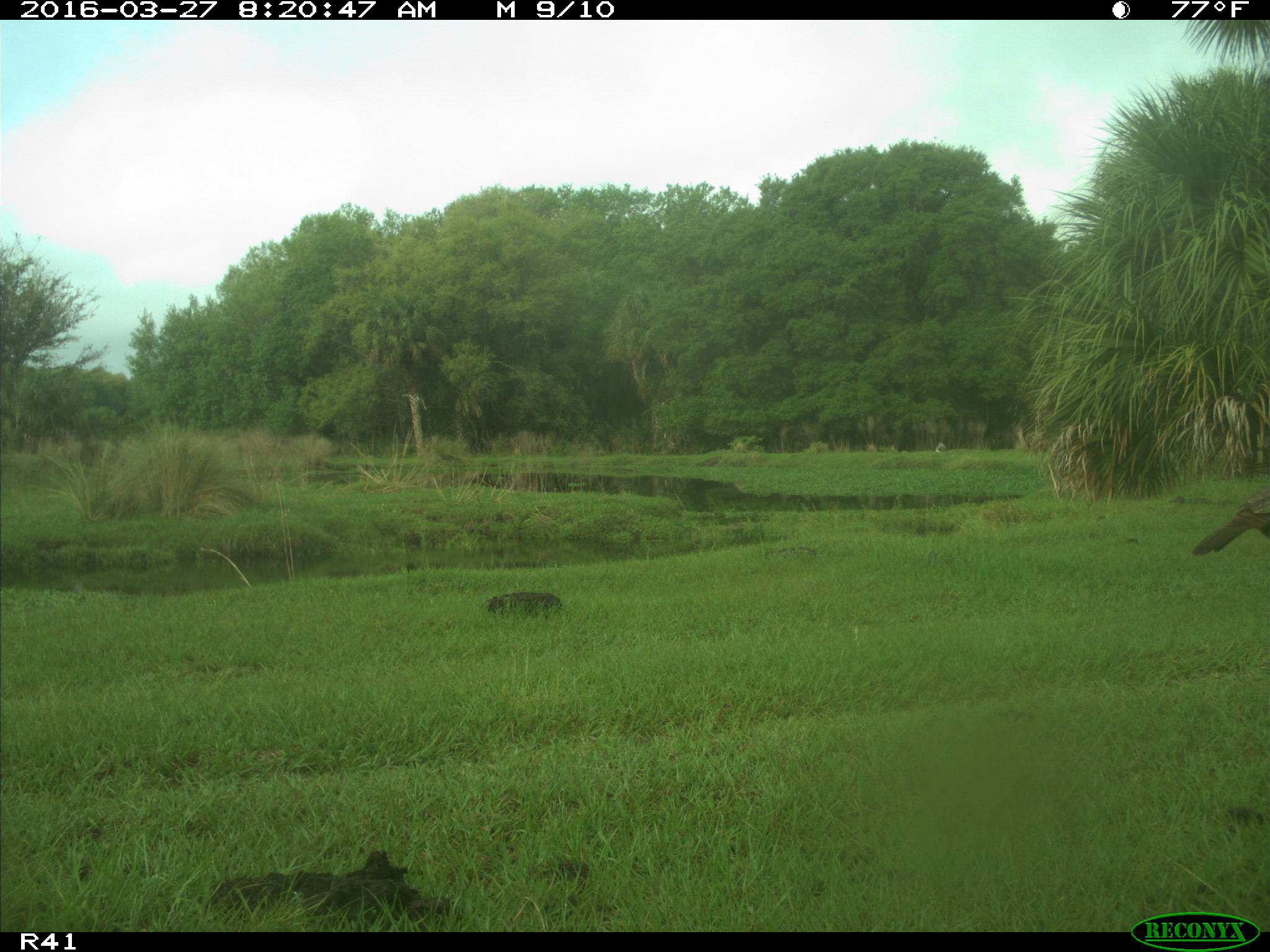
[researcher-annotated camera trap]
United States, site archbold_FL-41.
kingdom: Animalia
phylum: Chordata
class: Mammalia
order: Artiodactyla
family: Bovidae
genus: Bos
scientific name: Bos taurus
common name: domestic cow